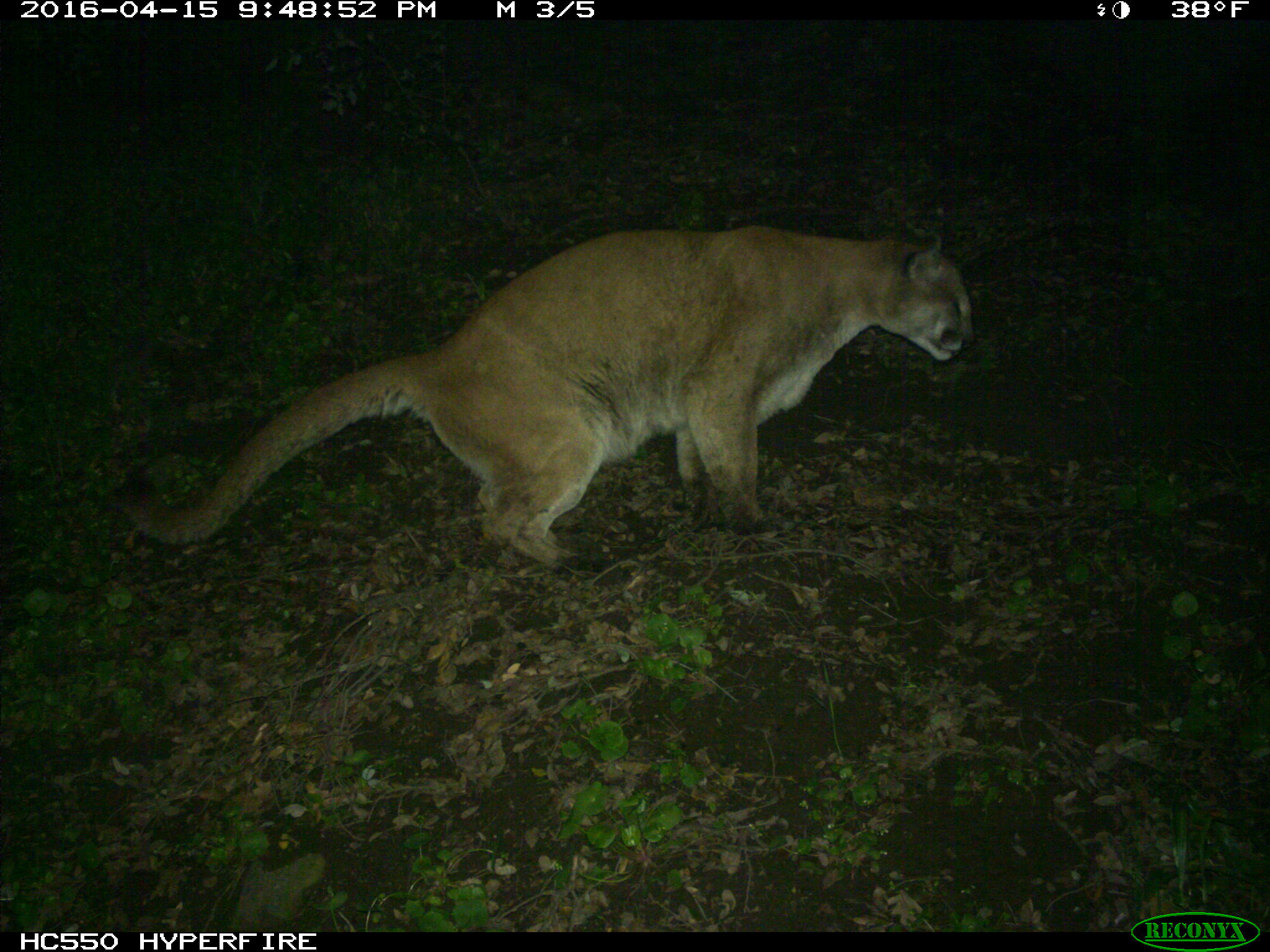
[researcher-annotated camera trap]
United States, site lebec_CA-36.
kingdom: Animalia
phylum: Chordata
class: Mammalia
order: Carnivora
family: Felidae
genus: Puma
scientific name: Puma concolor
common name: mountain lion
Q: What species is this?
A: Puma concolor (mountain lion).